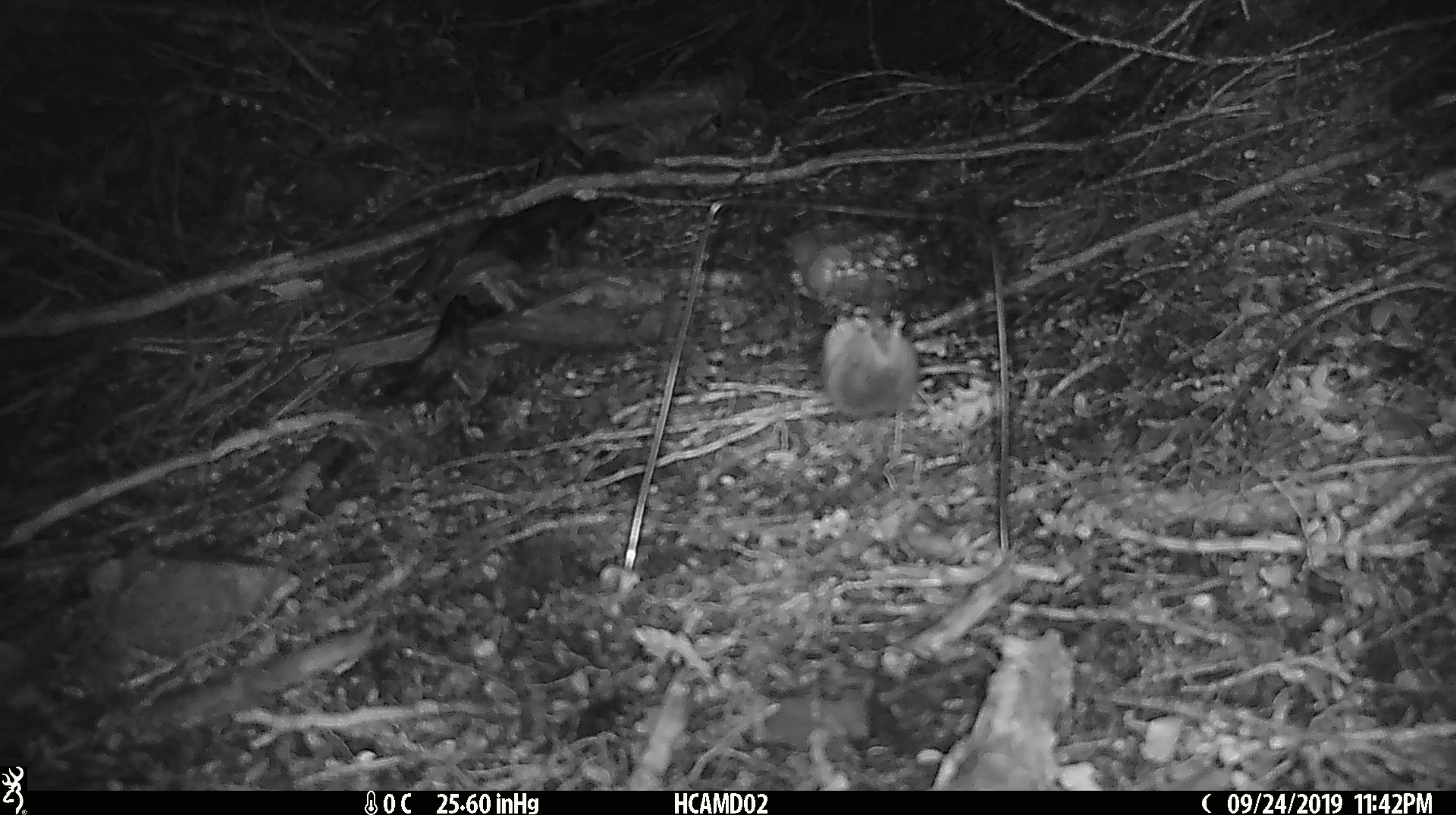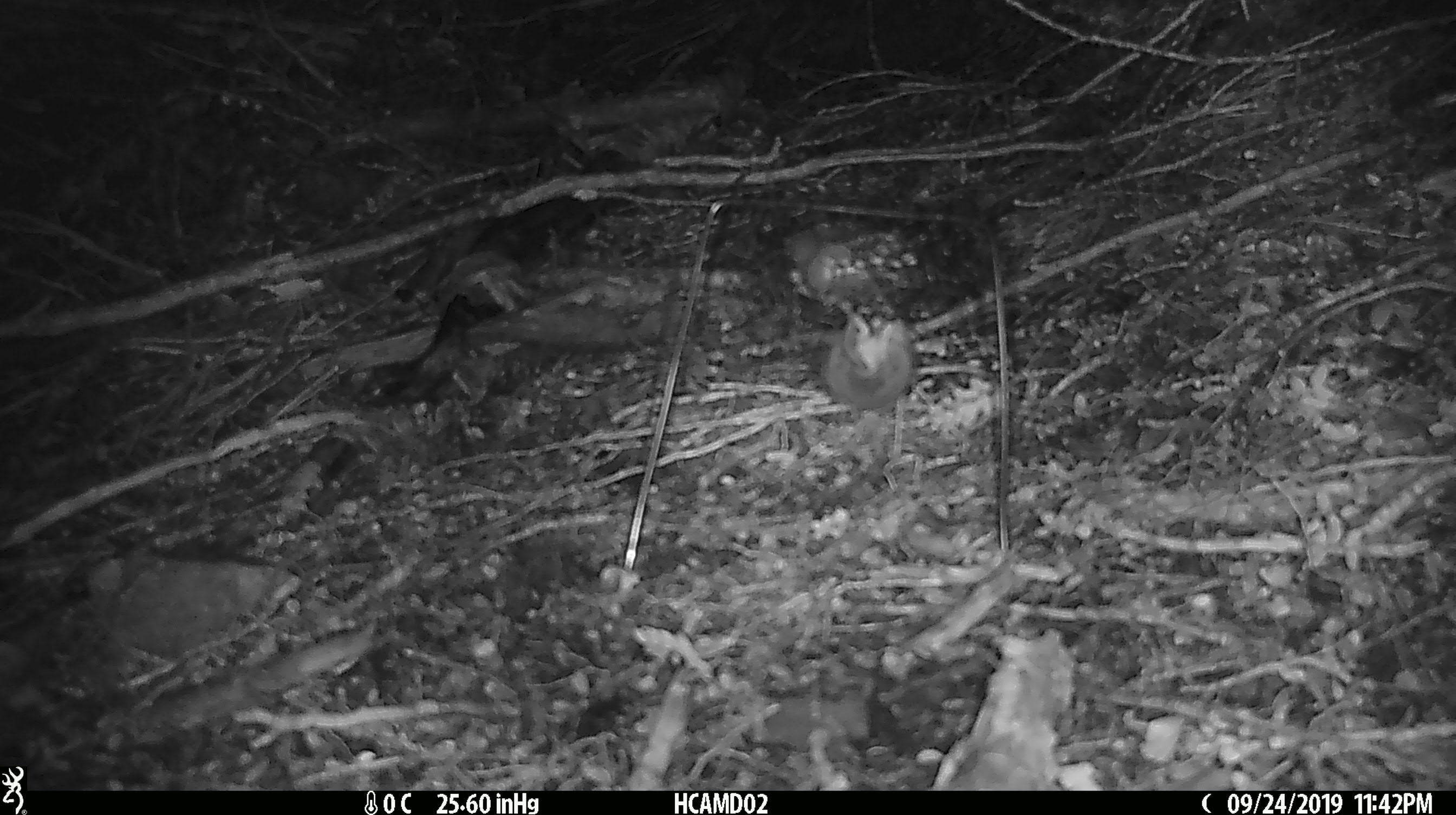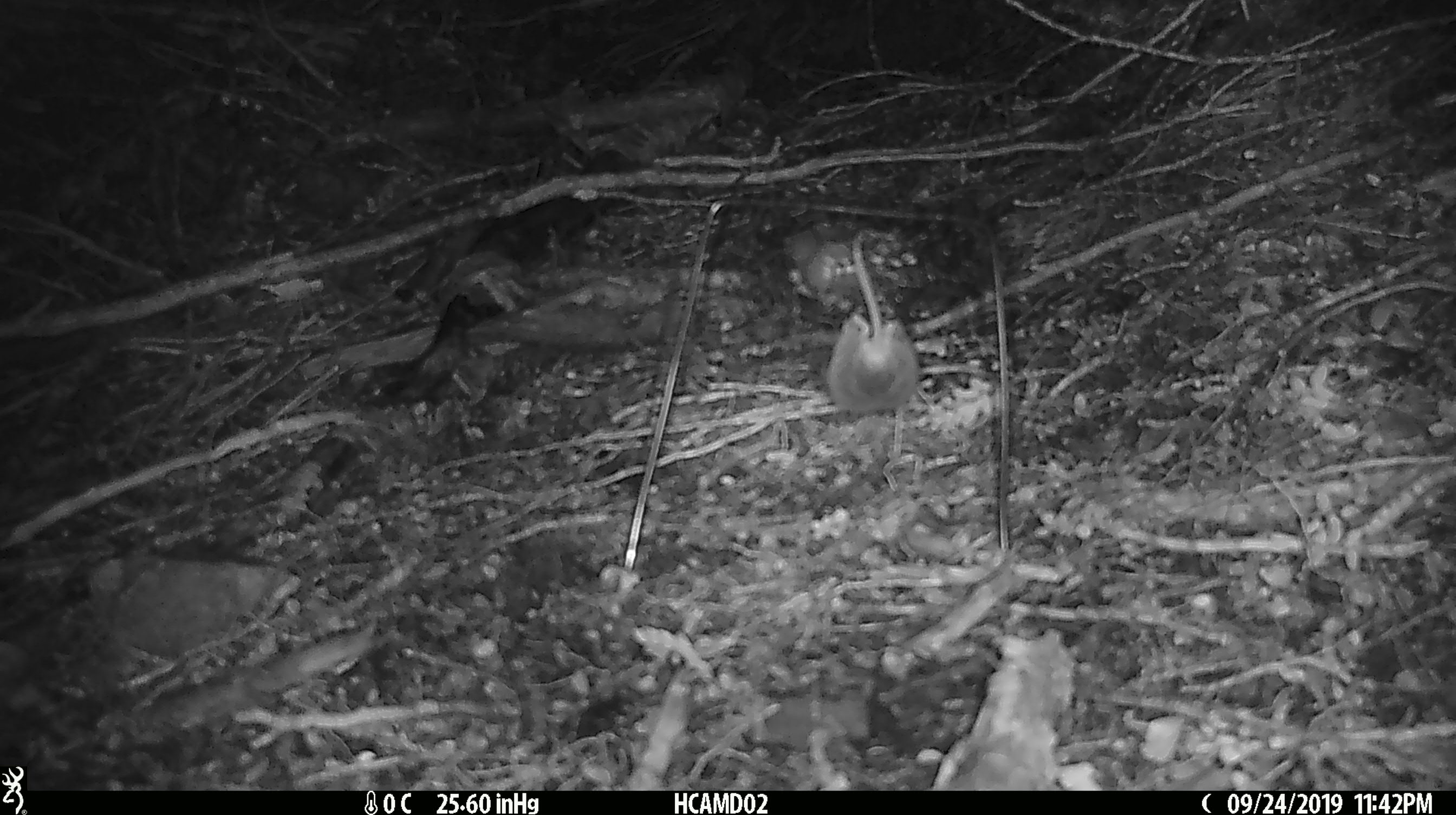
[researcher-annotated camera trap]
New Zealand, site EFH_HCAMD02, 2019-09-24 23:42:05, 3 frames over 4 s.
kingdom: Animalia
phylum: Chordata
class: Mammalia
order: Rodentia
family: Muridae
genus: Mus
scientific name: Mus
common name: mouse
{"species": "mouse (Mus)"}